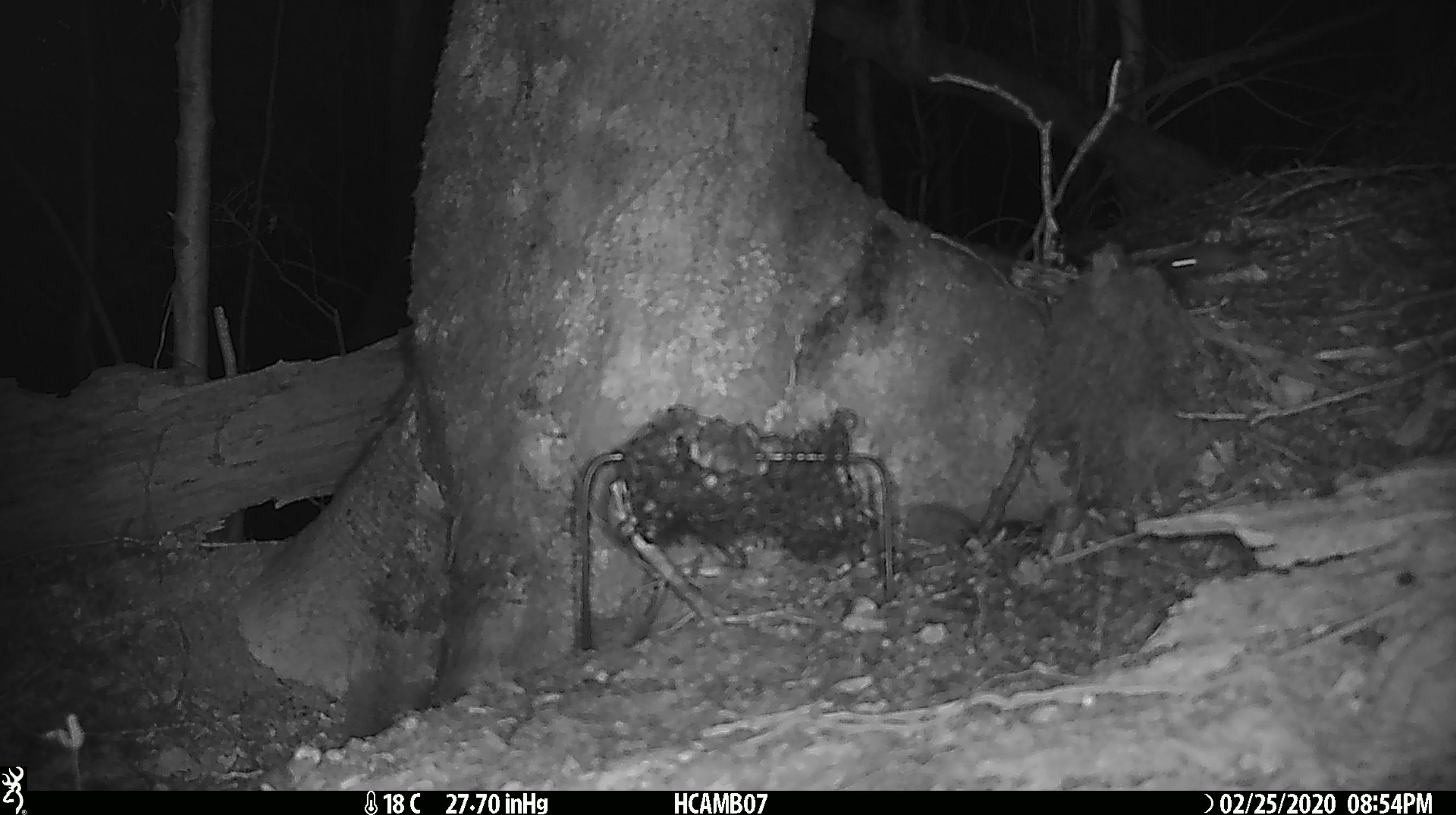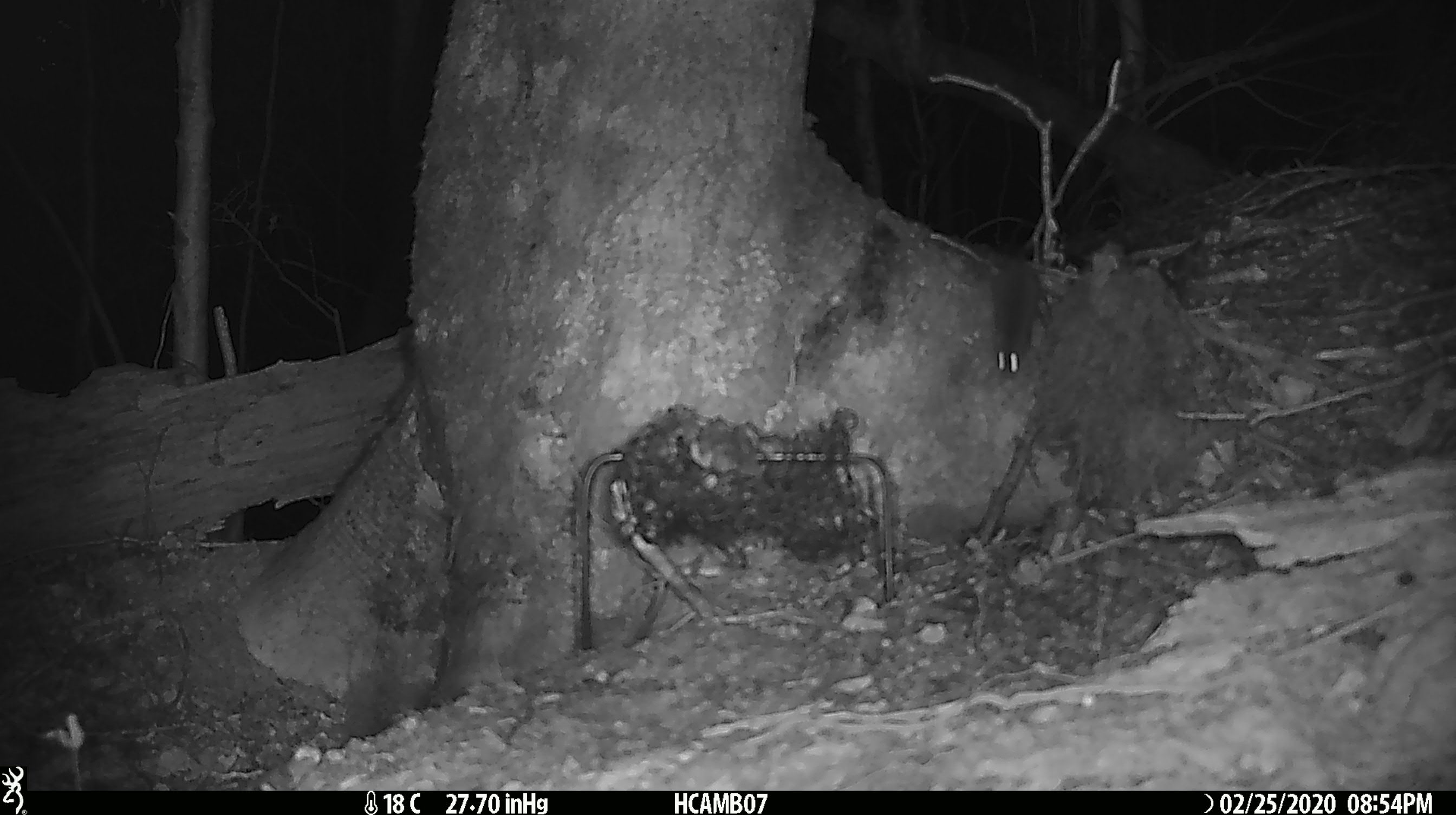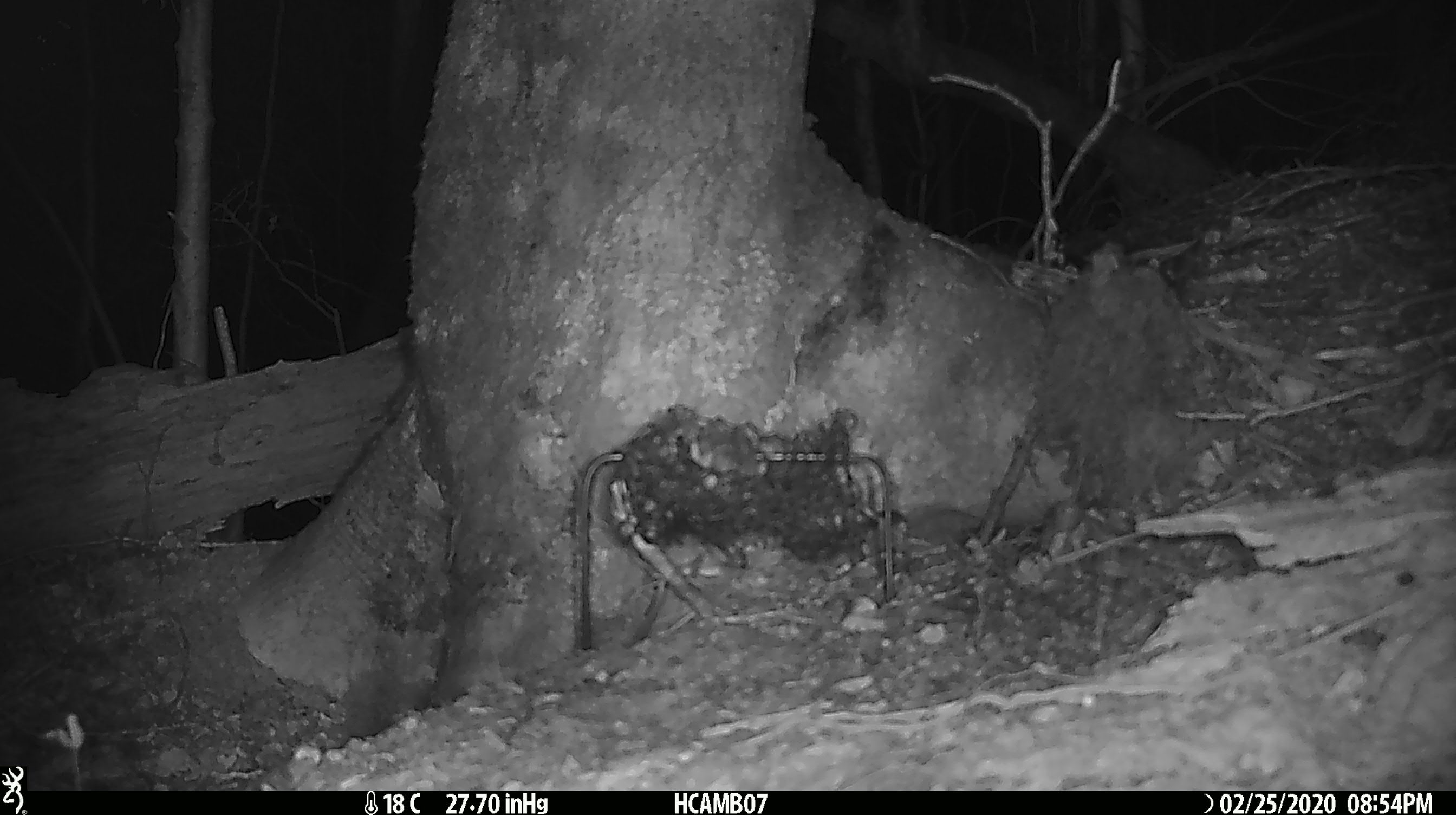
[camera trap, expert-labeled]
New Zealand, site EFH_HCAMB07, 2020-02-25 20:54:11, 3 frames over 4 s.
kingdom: Animalia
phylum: Chordata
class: Mammalia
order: Rodentia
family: Muridae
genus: Mus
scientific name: Mus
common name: mouse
Mouse (Mus).